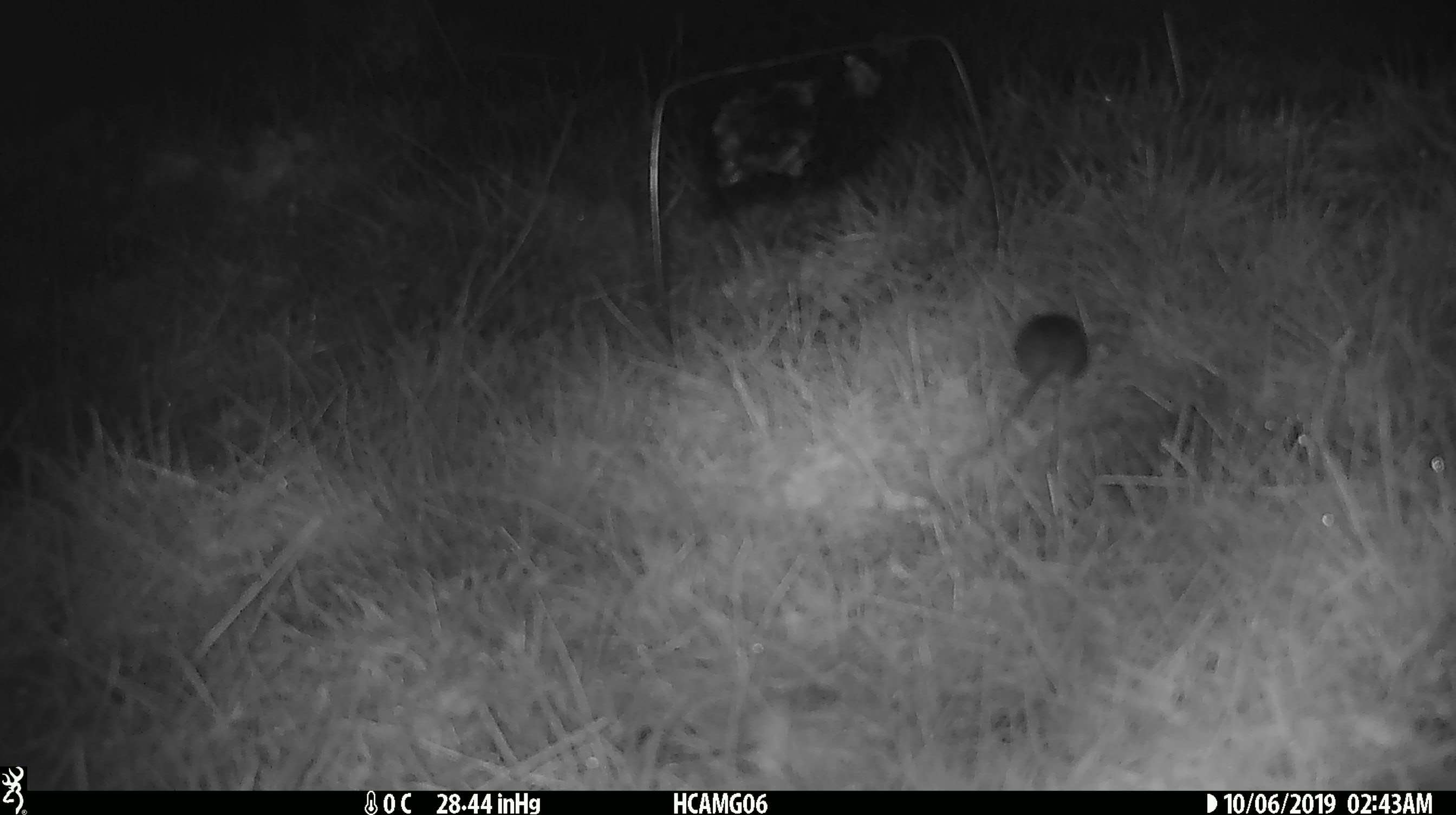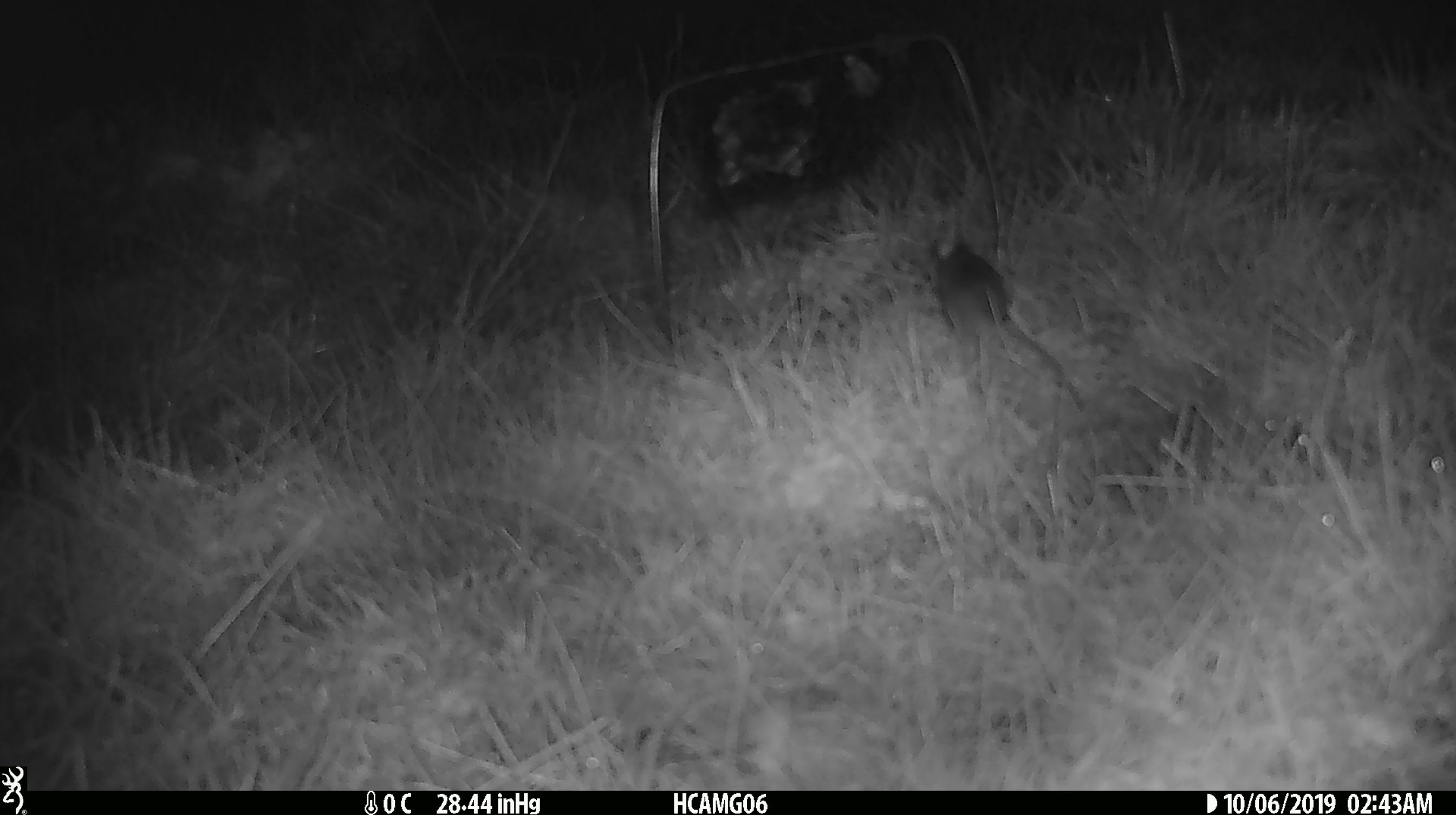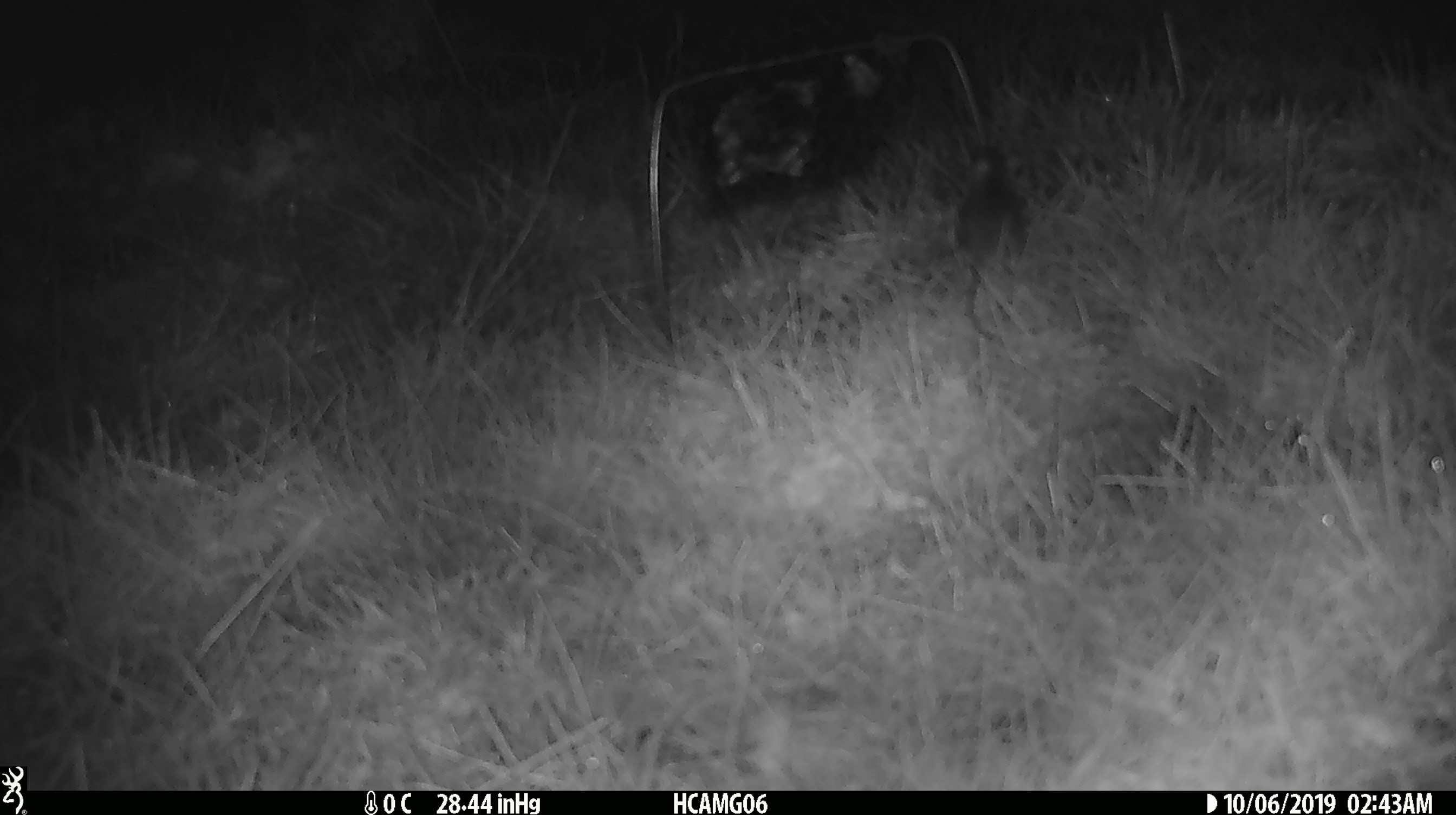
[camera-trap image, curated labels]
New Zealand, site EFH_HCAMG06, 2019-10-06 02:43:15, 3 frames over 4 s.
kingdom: Animalia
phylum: Chordata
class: Mammalia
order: Rodentia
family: Muridae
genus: Mus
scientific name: Mus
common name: mouse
Mouse (Mus).